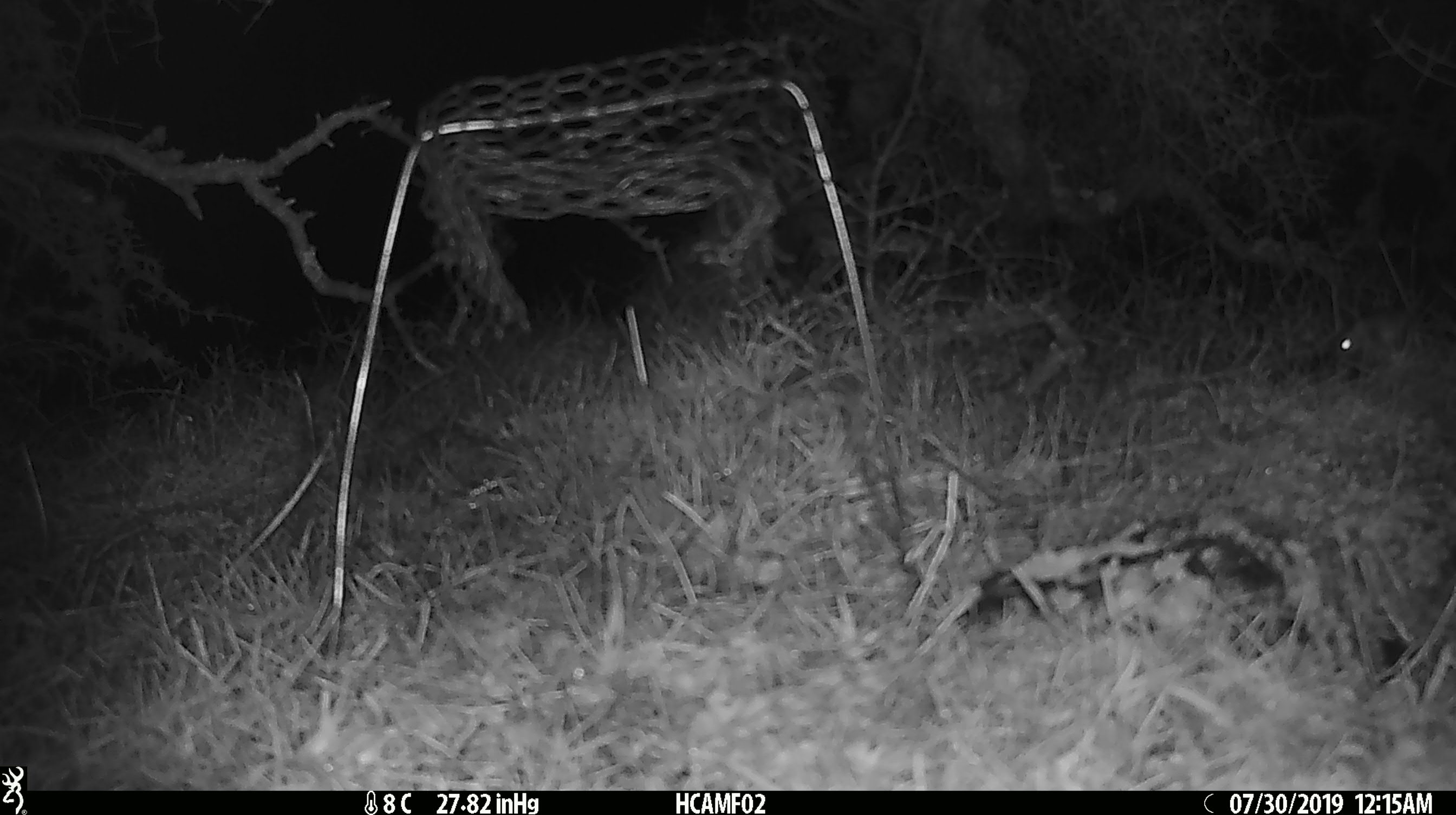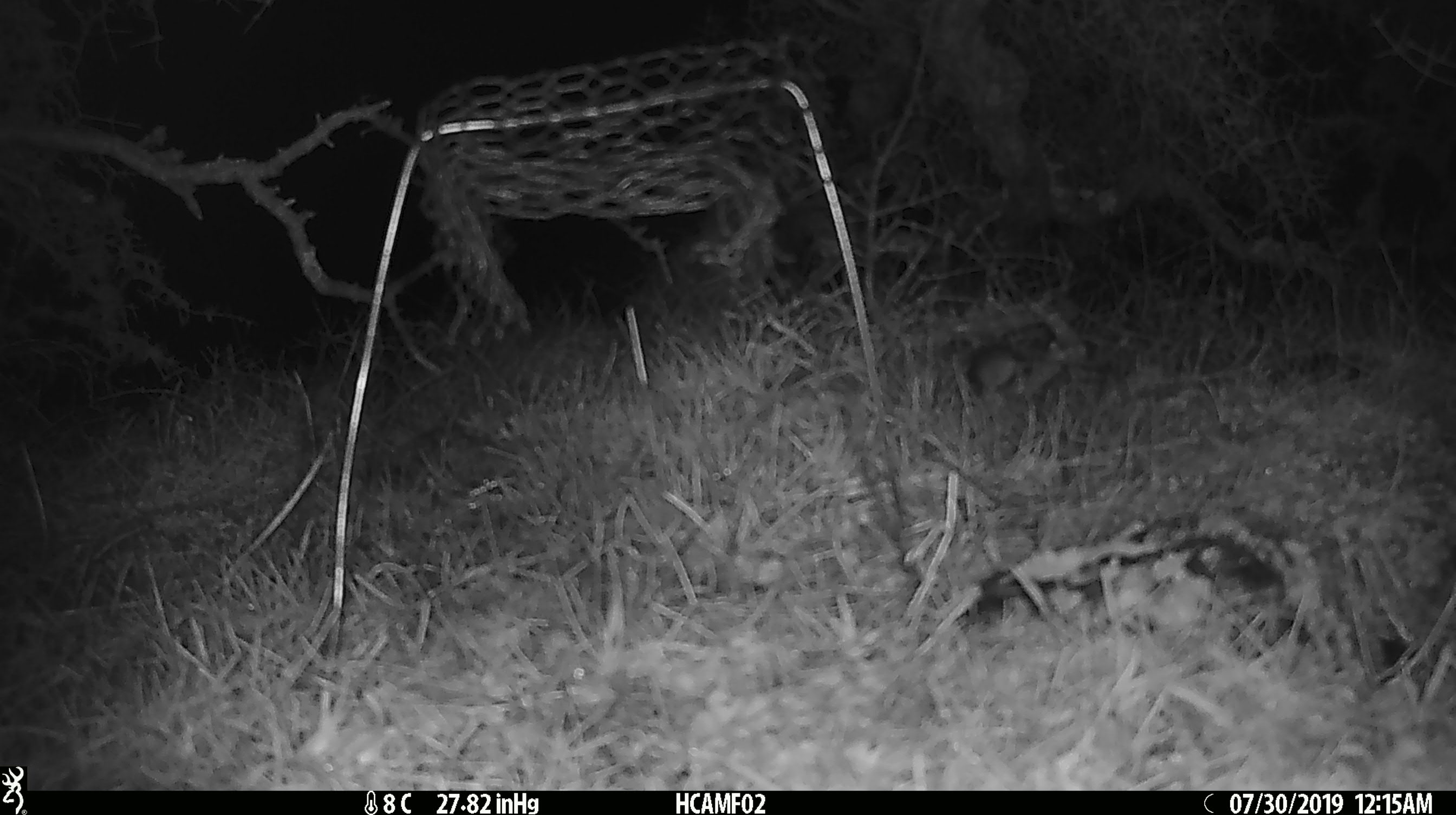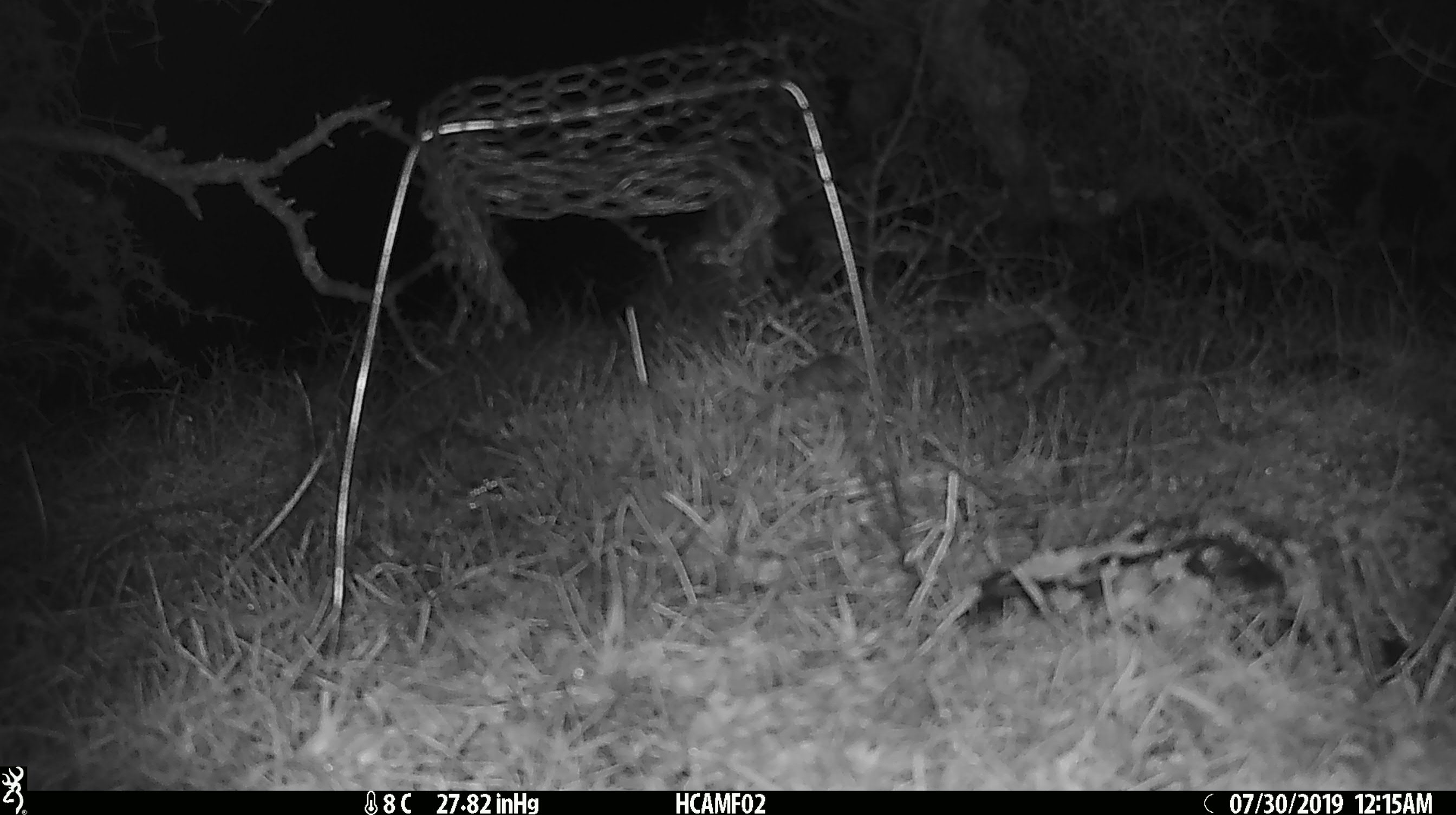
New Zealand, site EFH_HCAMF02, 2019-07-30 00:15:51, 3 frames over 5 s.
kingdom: Animalia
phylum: Chordata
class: Mammalia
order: Rodentia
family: Muridae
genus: Mus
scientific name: Mus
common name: mouse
Mouse (Mus).